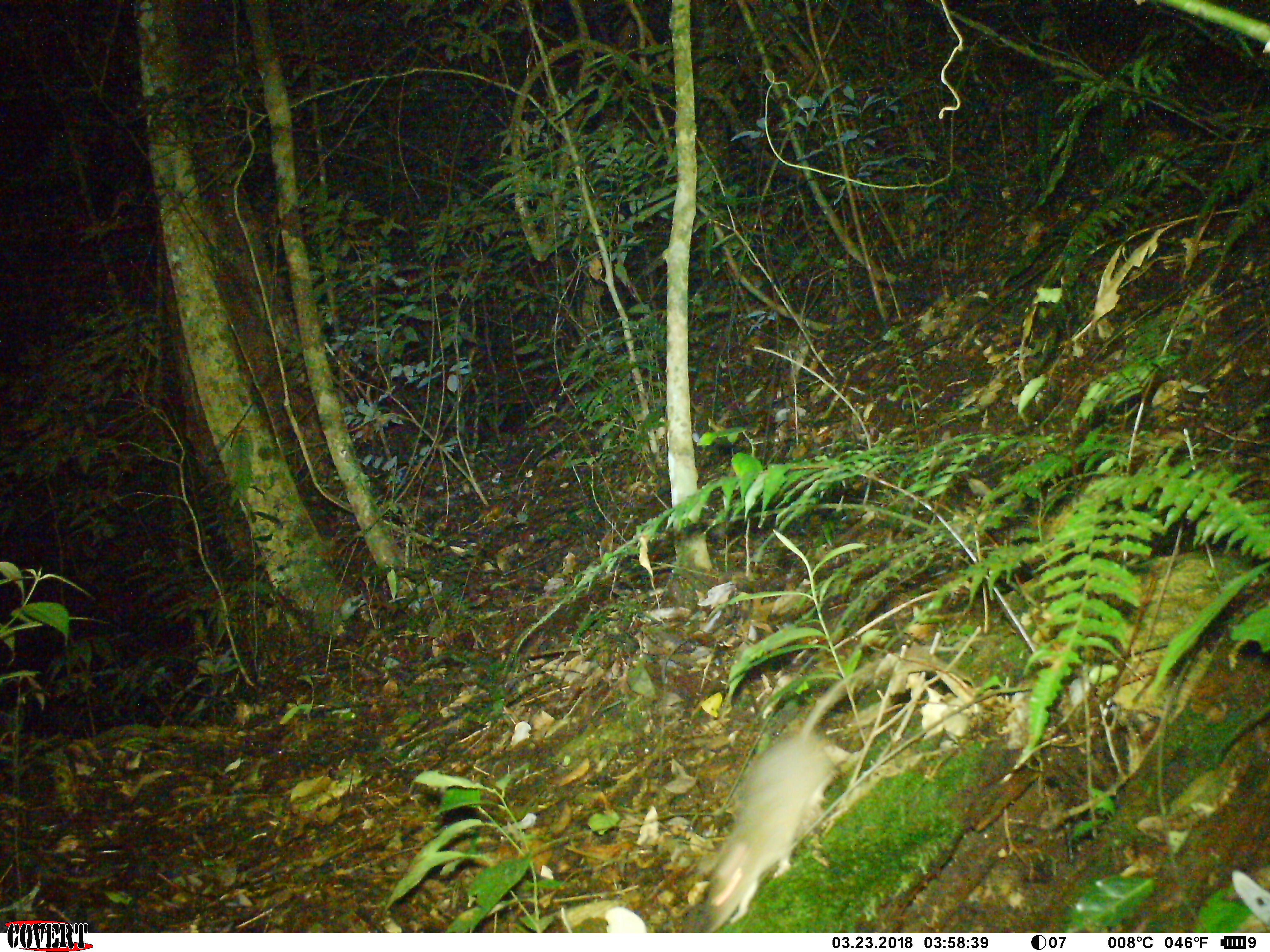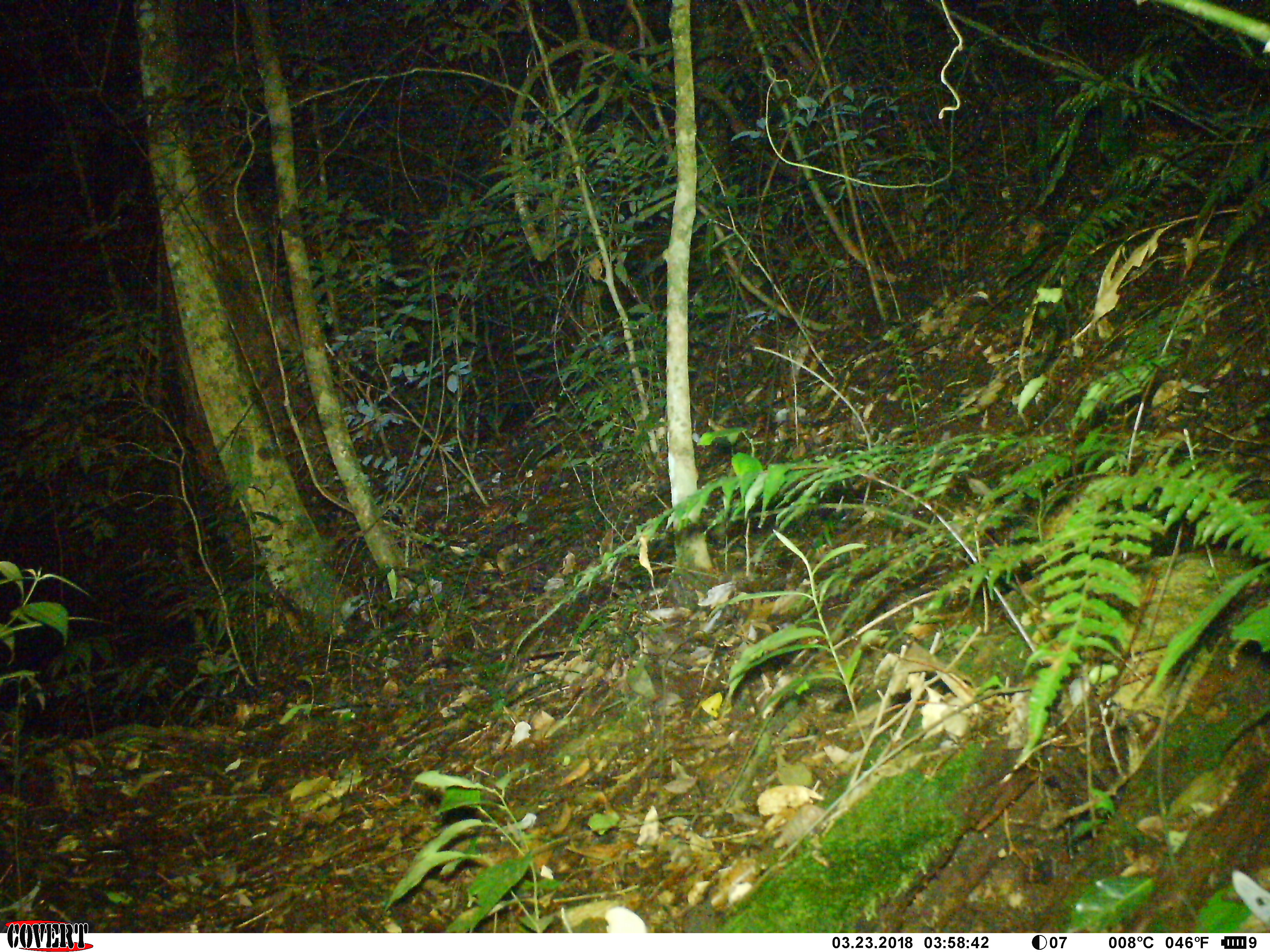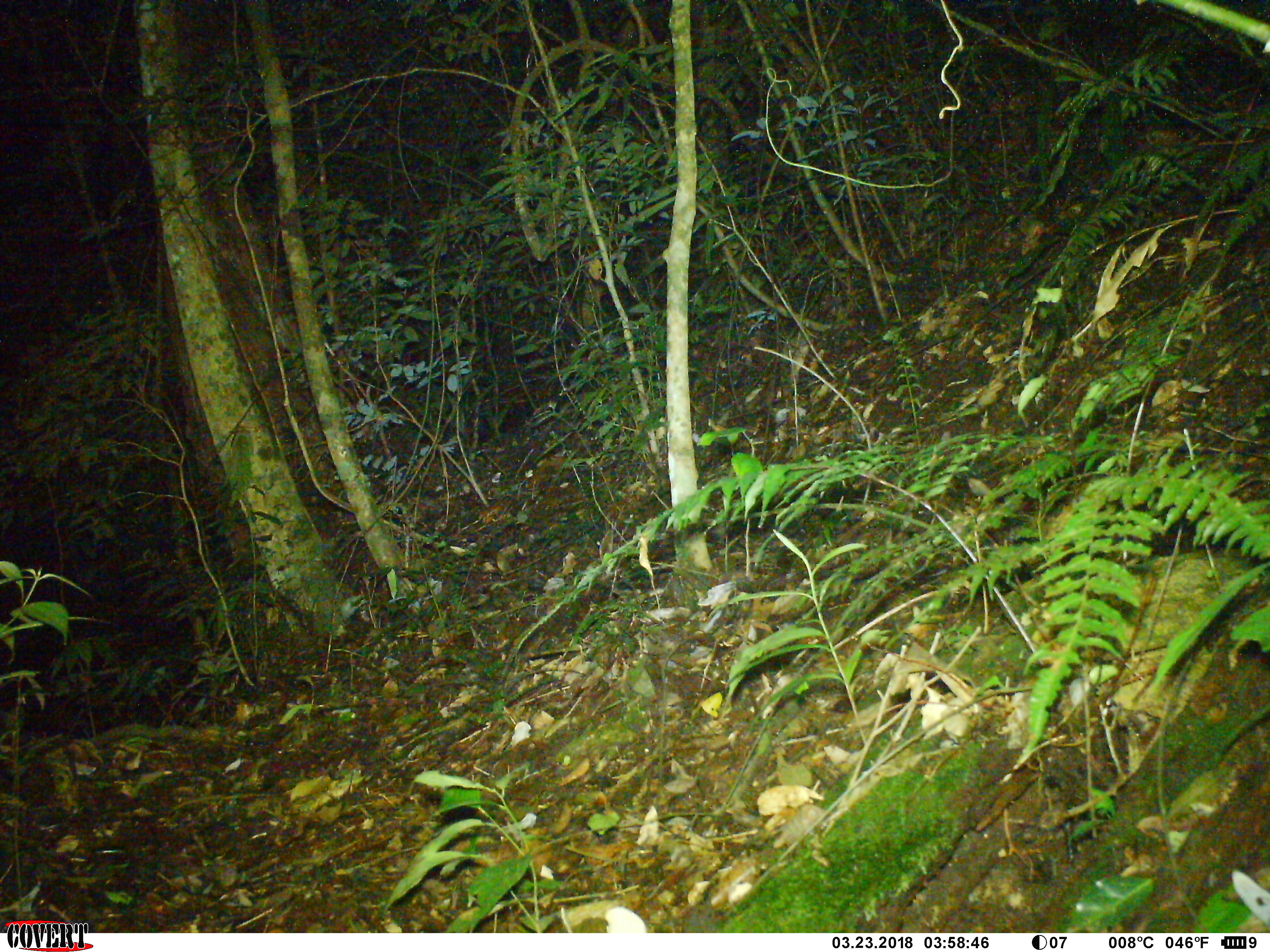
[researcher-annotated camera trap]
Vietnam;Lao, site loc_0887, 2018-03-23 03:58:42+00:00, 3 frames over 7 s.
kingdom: Animalia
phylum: Chordata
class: Mammalia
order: Rodentia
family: Muridae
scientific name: Muridae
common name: old-world mice and rats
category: unidentified murid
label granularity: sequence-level